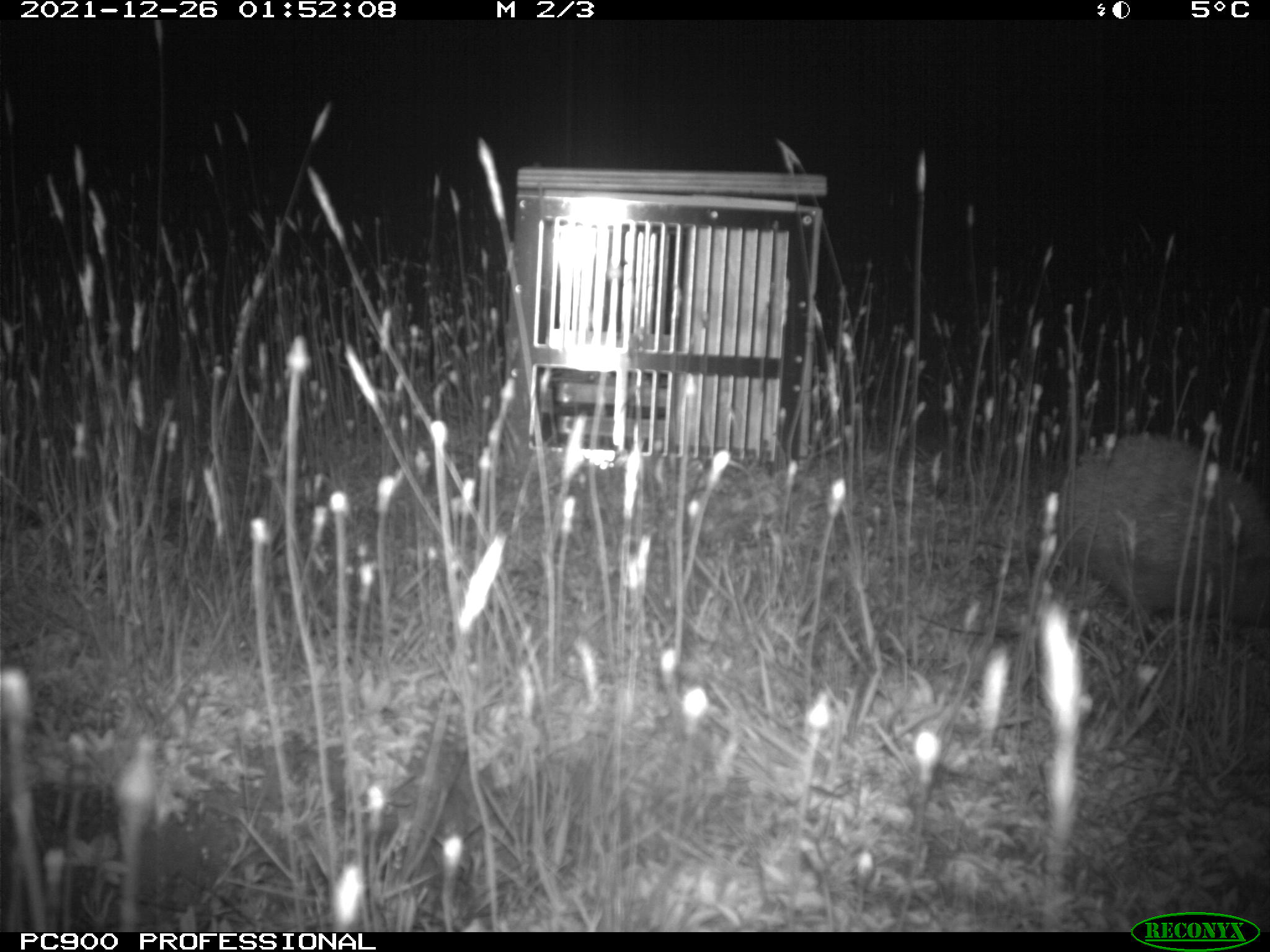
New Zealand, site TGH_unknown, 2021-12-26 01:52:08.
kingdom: Animalia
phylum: Chordata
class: Mammalia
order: Eulipotyphla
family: Erinaceidae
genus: Erinaceus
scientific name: Erinaceus europaeus europaeus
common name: european hedgehog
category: hedgehog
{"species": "hedgehog (european hedgehog) (Erinaceus europaeus europaeus)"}